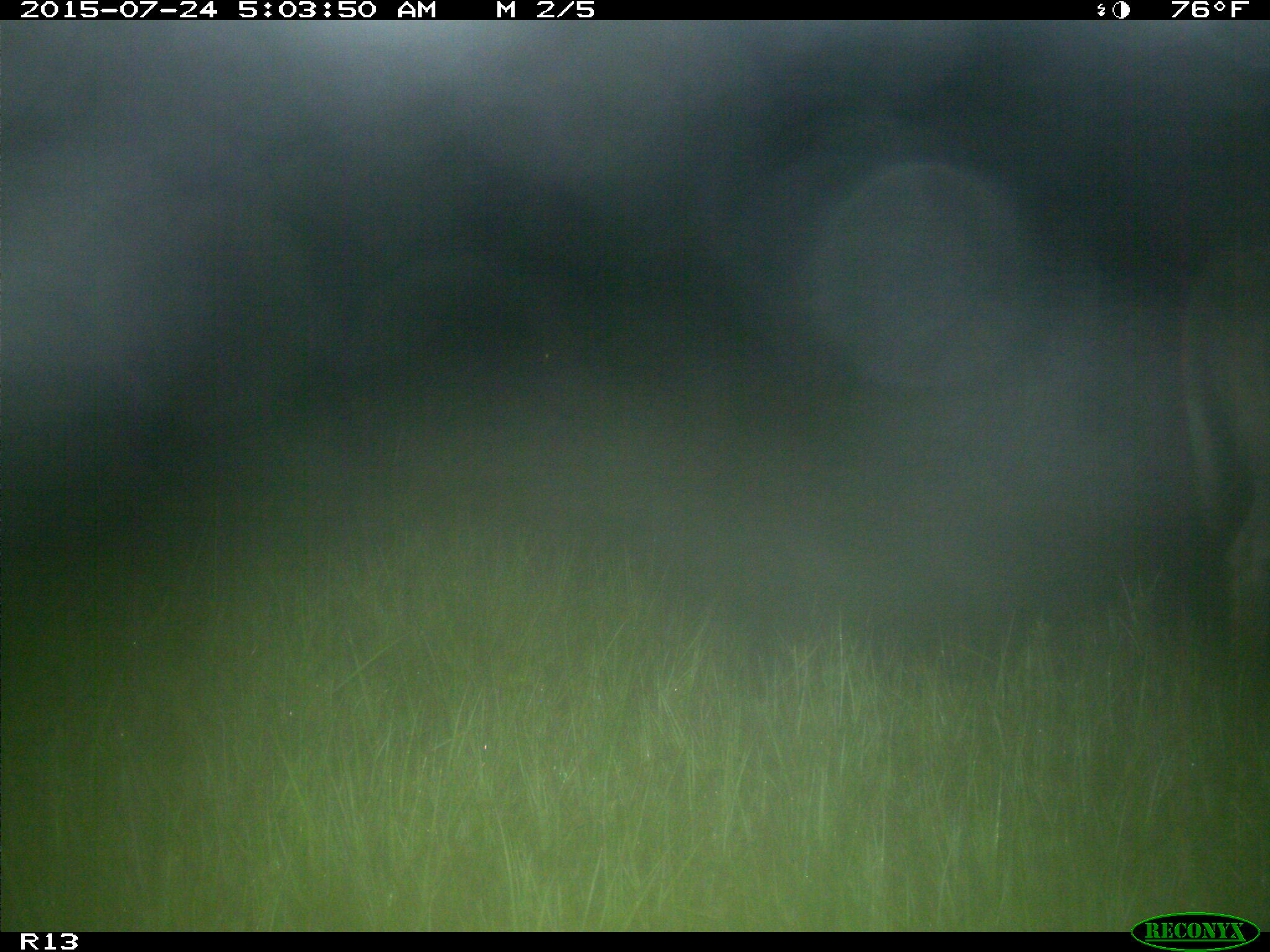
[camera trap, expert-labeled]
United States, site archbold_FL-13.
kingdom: Animalia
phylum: Chordata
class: Mammalia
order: Artiodactyla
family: Bovidae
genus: Bos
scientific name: Bos taurus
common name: domestic cow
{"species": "Bos taurus (domestic cow)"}